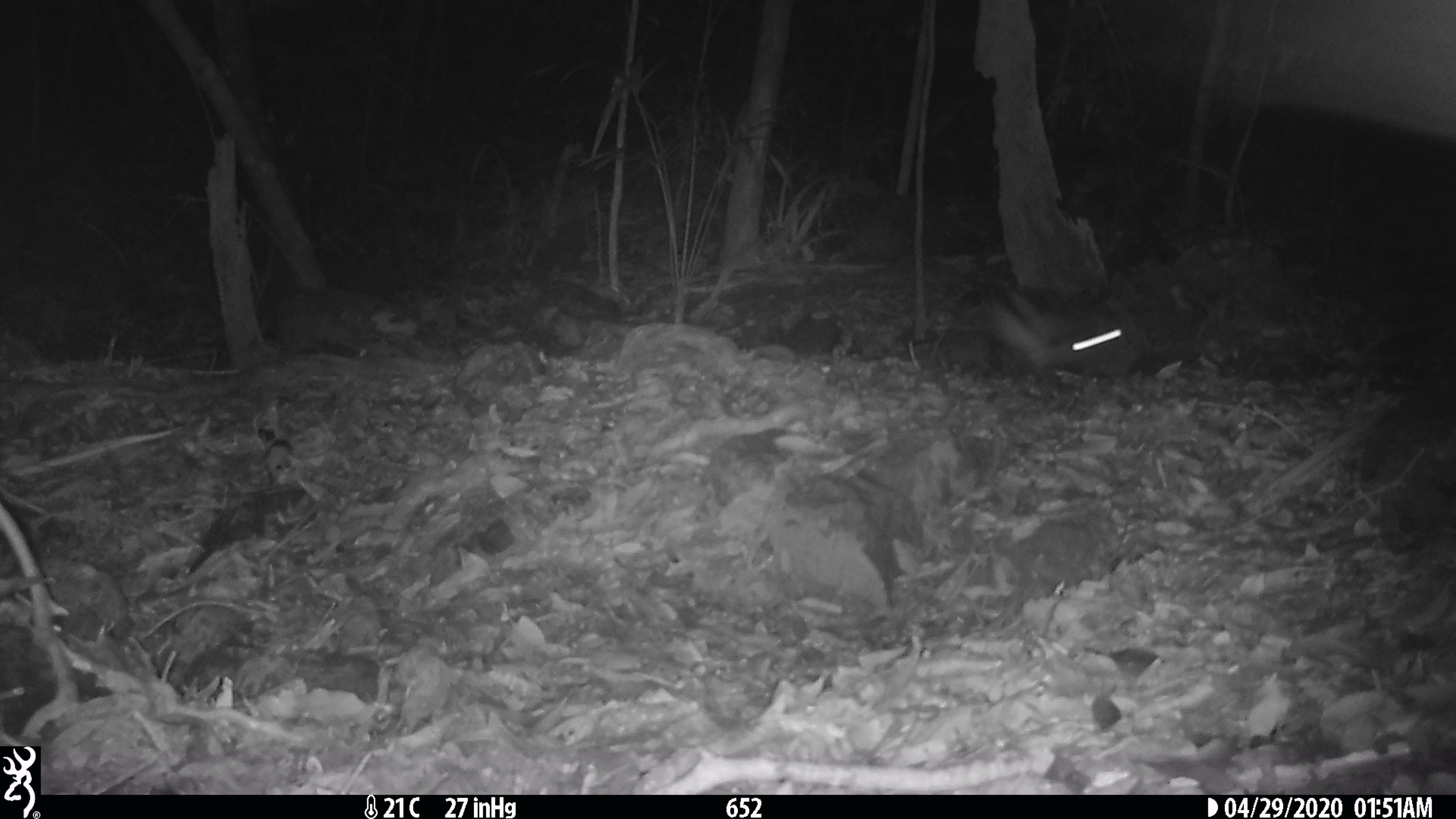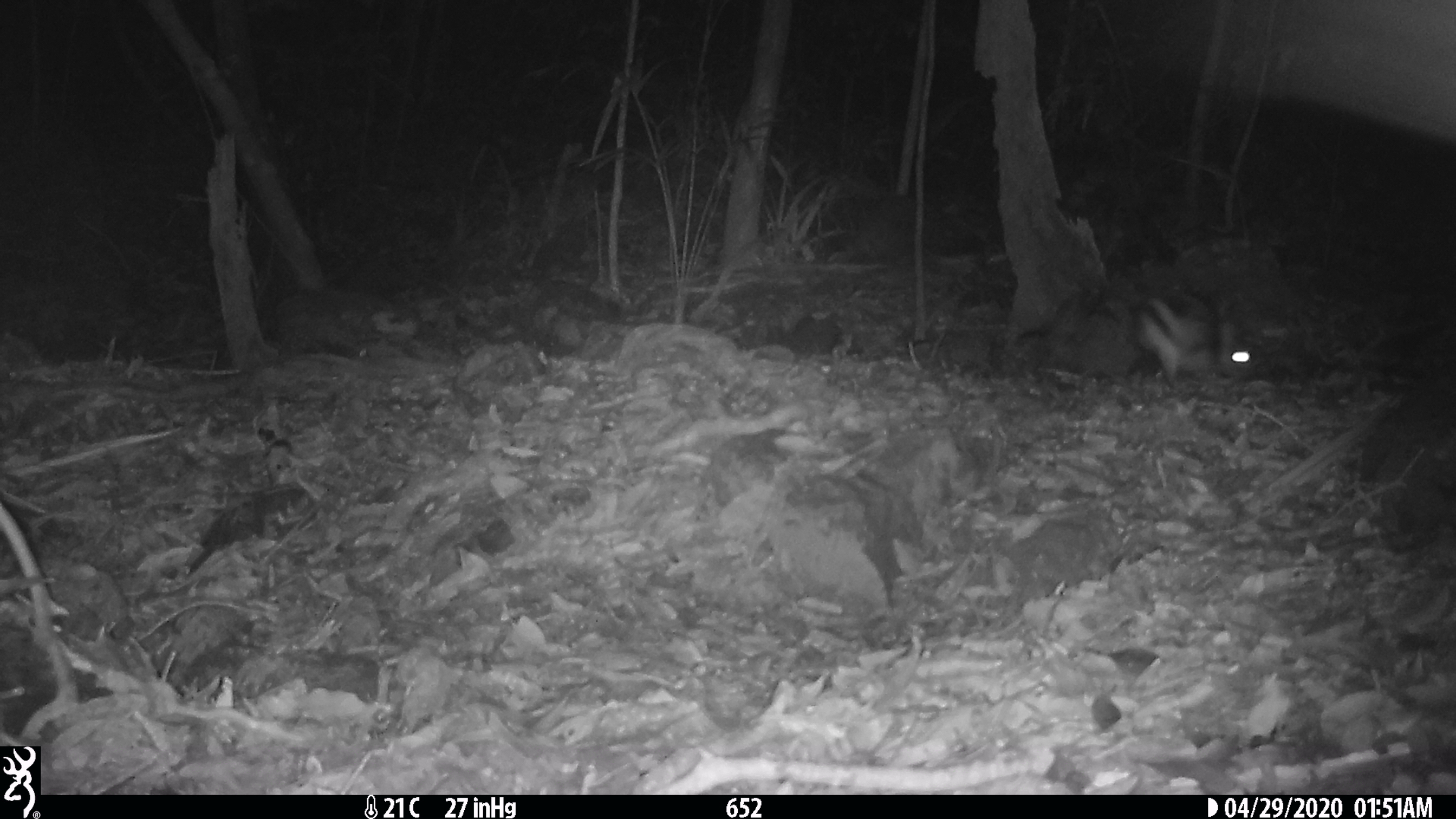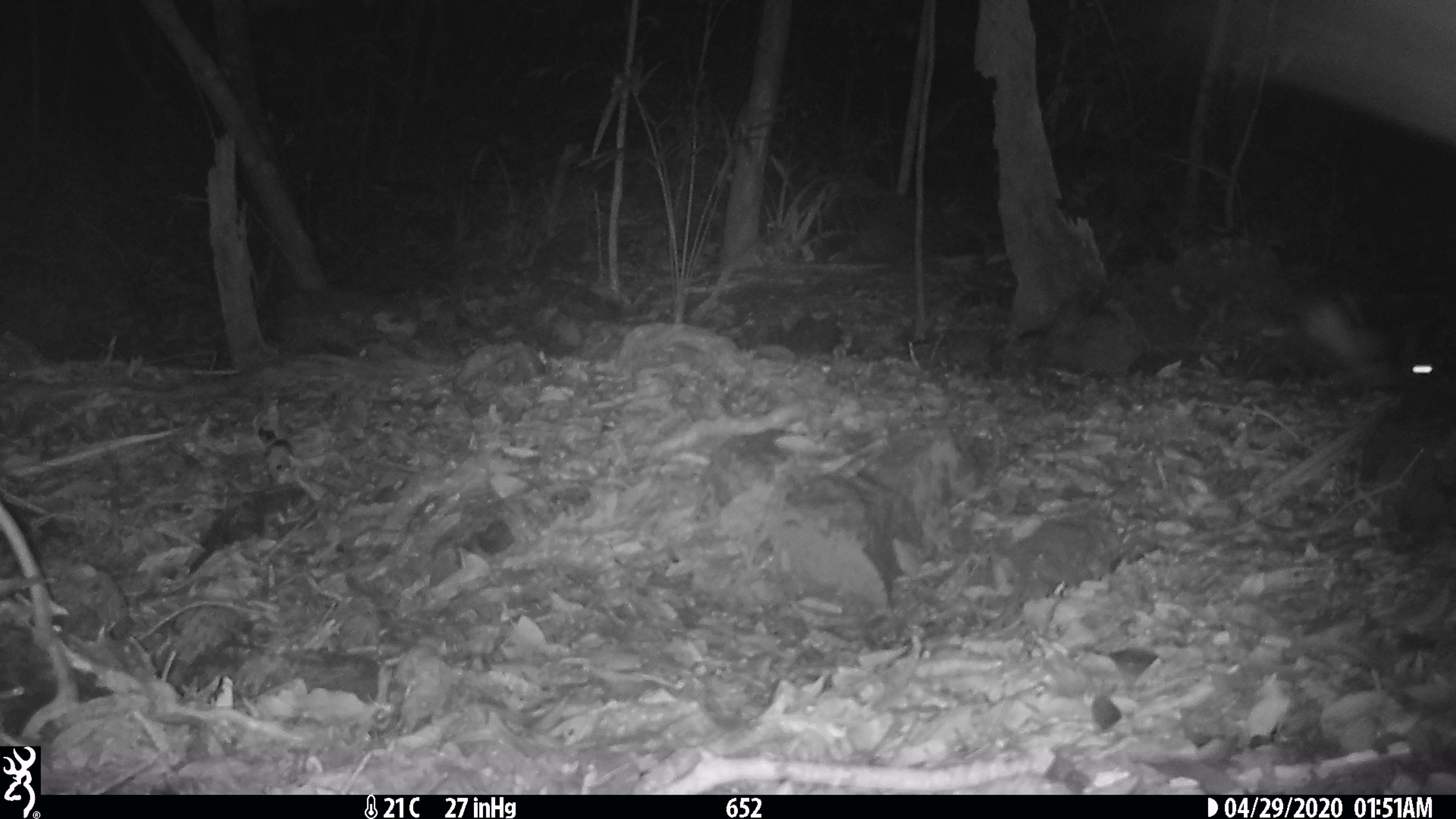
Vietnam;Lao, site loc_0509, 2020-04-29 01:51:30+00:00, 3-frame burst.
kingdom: Animalia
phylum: Chordata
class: Mammalia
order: Lagomorpha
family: Leporidae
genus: Nesolagus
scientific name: Nesolagus timminsi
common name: annamite striped rabbit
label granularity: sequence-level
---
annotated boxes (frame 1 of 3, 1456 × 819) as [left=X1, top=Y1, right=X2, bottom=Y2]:
annamite striped rabbit: [left=989, top=291, right=1122, bottom=370]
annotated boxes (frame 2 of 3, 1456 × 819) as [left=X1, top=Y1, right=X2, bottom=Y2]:
annamite striped rabbit: [left=1136, top=284, right=1255, bottom=386]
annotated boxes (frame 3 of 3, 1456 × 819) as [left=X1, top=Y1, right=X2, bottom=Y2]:
annamite striped rabbit: [left=1297, top=286, right=1435, bottom=392]